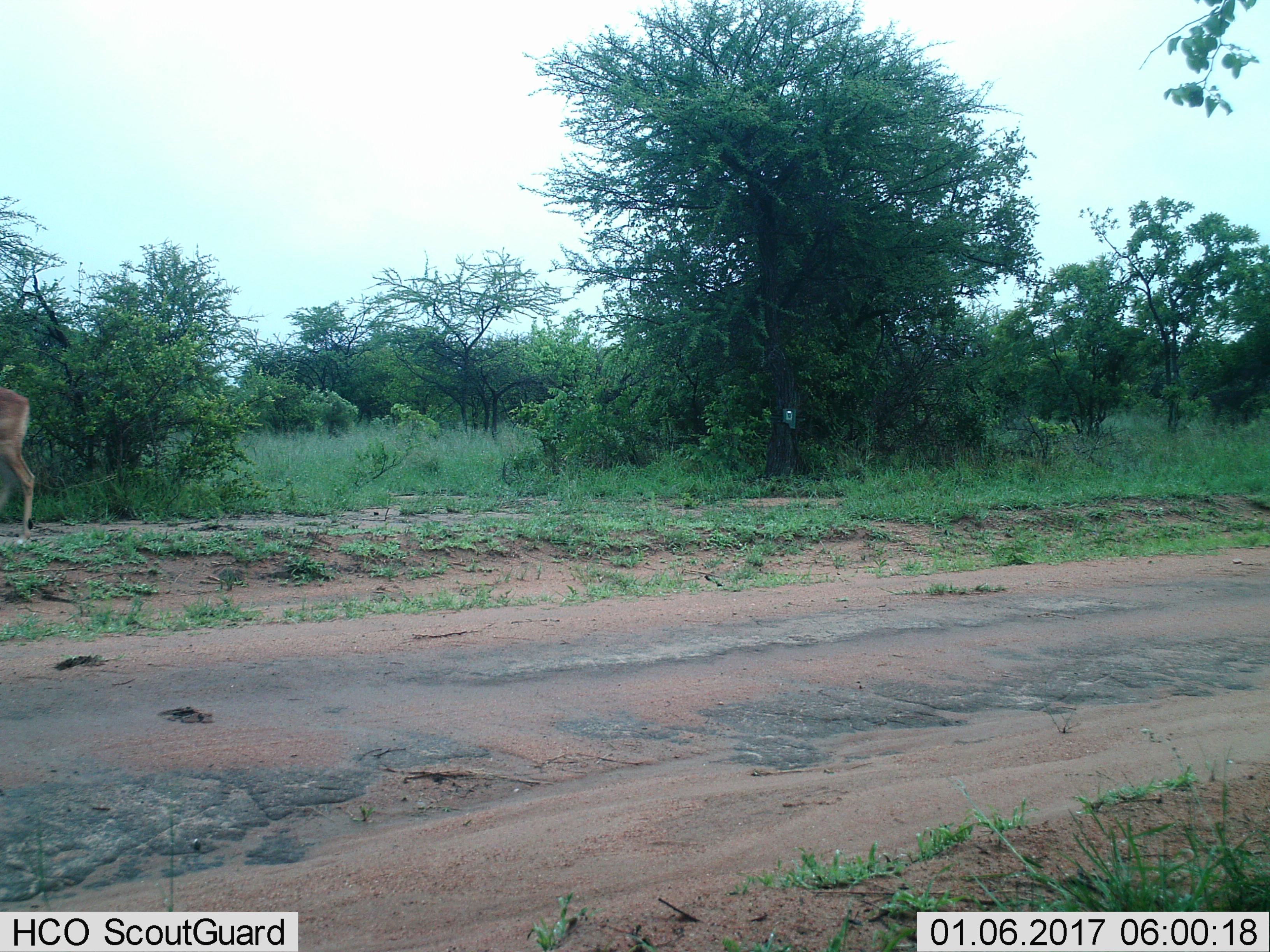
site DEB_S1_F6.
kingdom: Animalia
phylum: Chordata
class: Mammalia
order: Artiodactyla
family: Bovidae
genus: Aepyceros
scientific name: Aepyceros melampus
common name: impala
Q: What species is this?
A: Impala (Aepyceros melampus).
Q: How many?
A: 1.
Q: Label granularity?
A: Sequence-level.